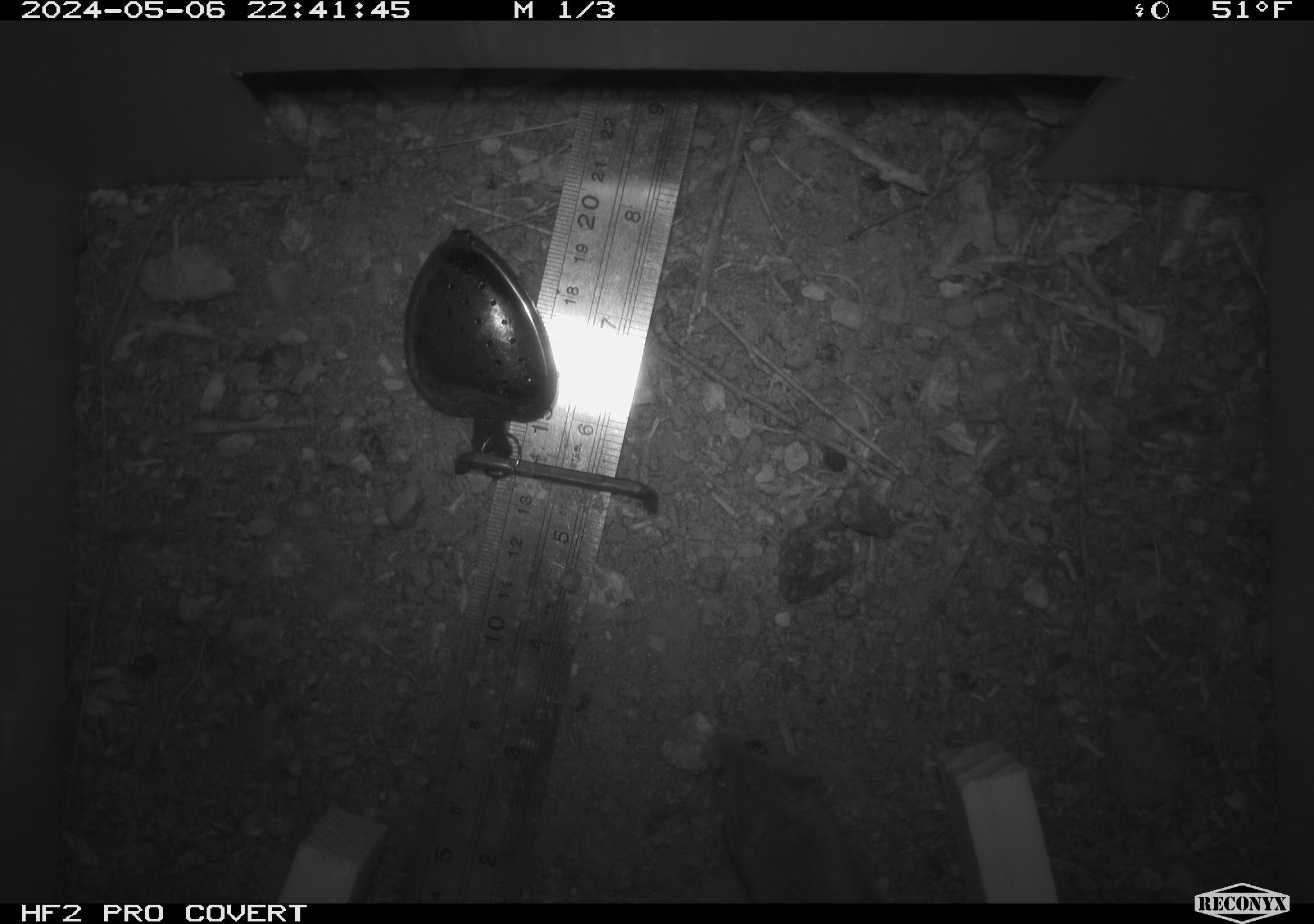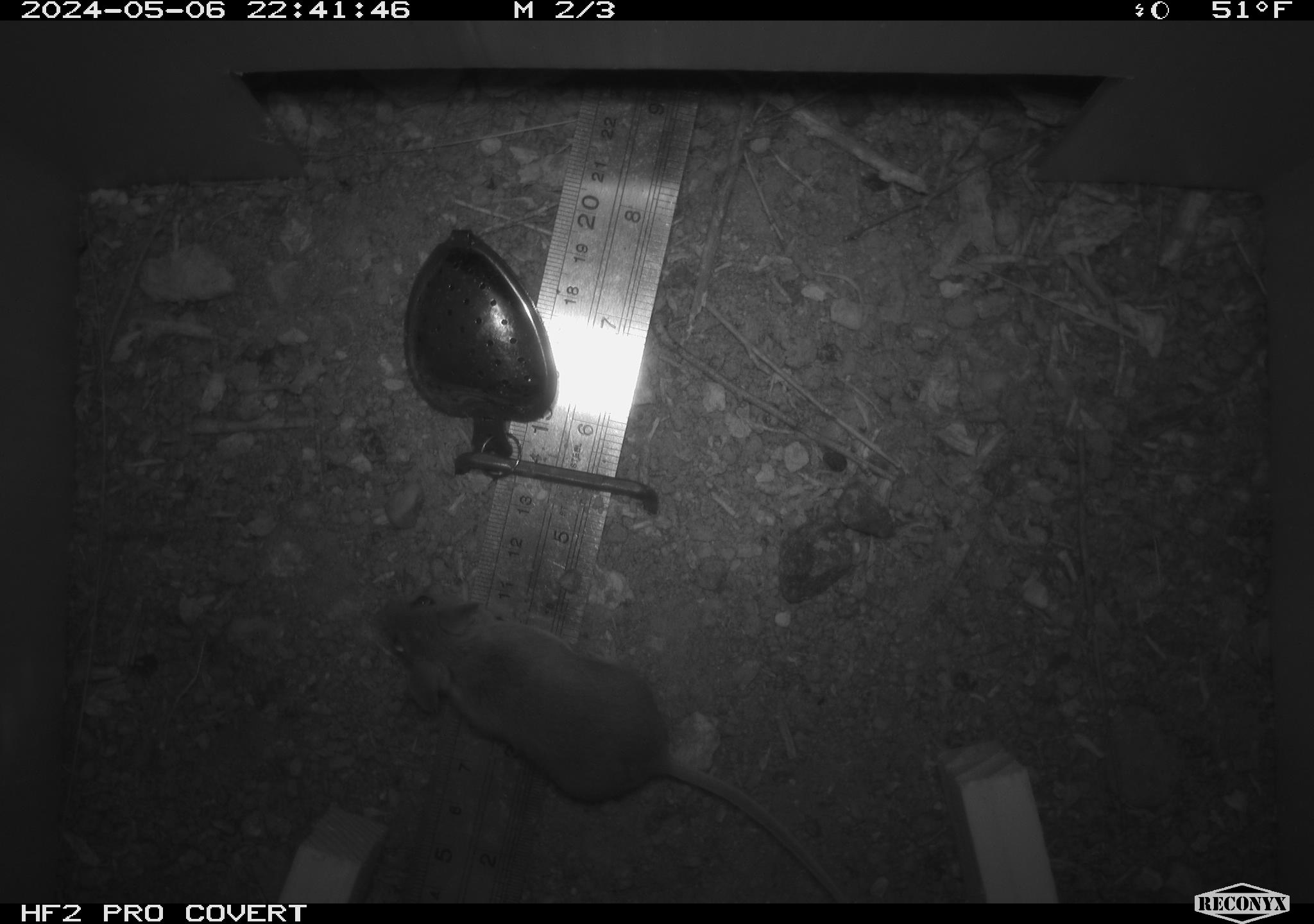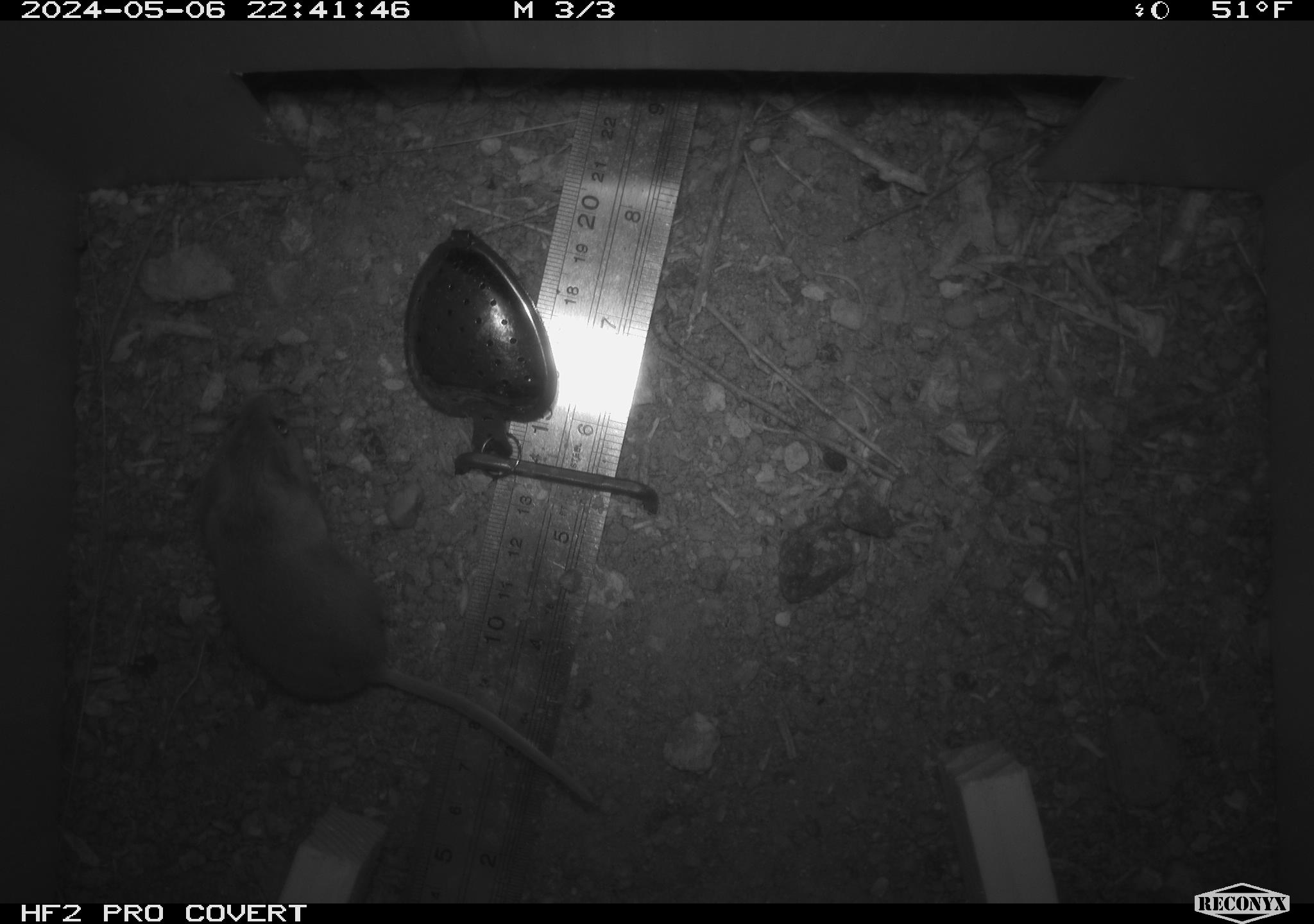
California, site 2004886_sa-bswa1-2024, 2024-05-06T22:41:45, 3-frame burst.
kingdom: Animalia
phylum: Chordata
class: Mammalia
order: Rodentia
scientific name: Rodentia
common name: mouse species